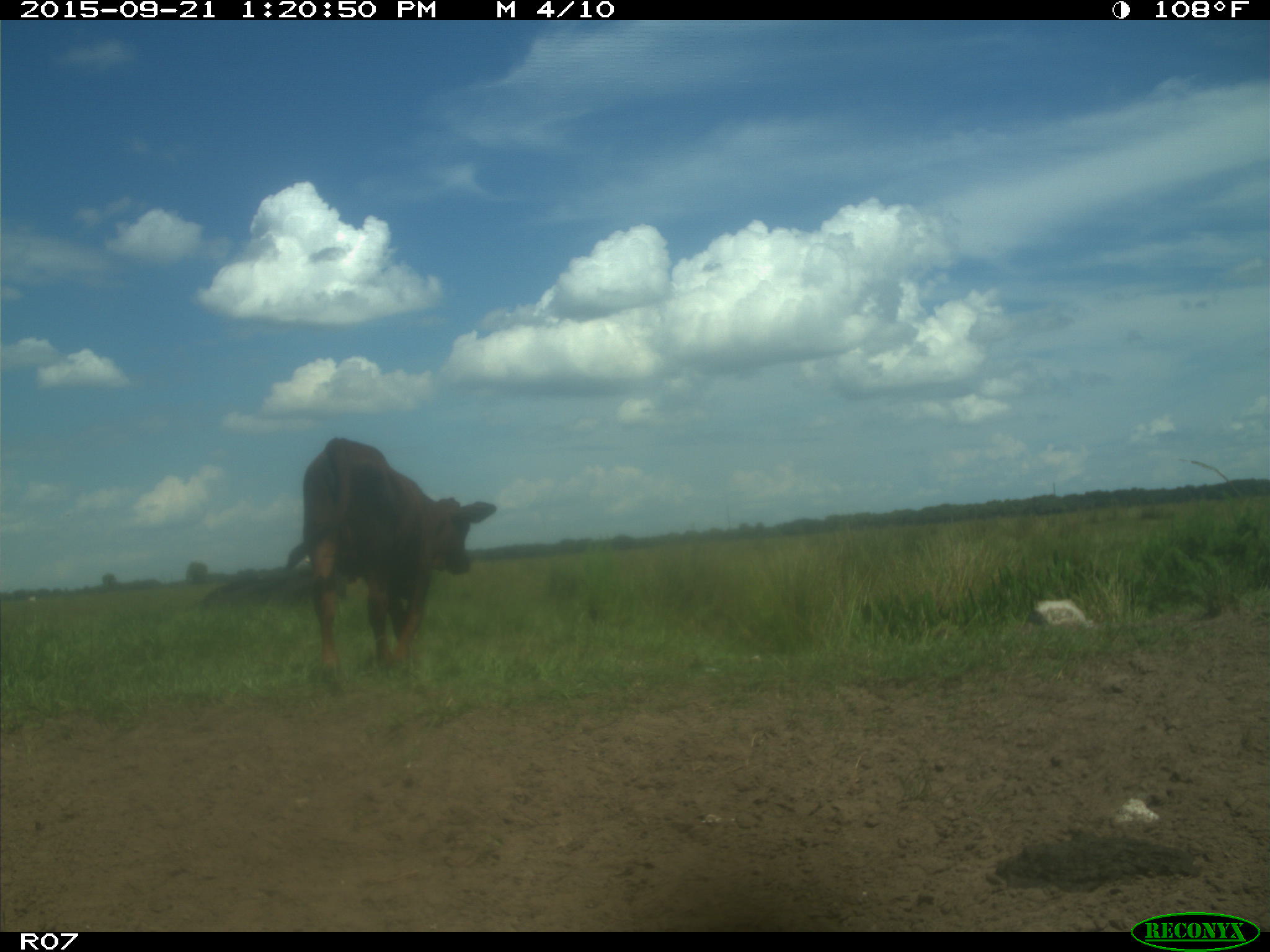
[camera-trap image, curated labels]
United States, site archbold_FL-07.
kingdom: Animalia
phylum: Chordata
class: Mammalia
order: Artiodactyla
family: Bovidae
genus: Bos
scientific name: Bos taurus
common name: domestic cow